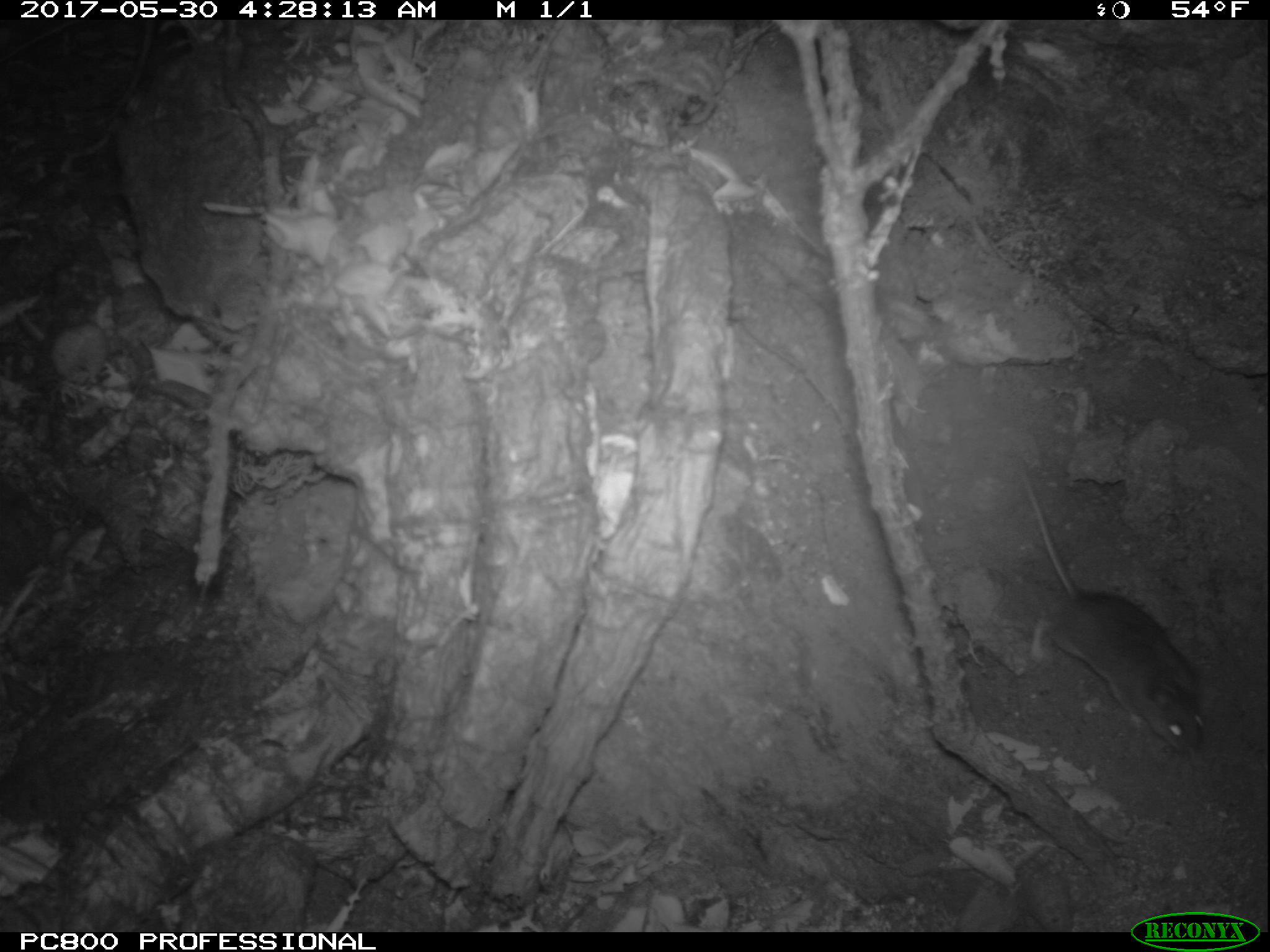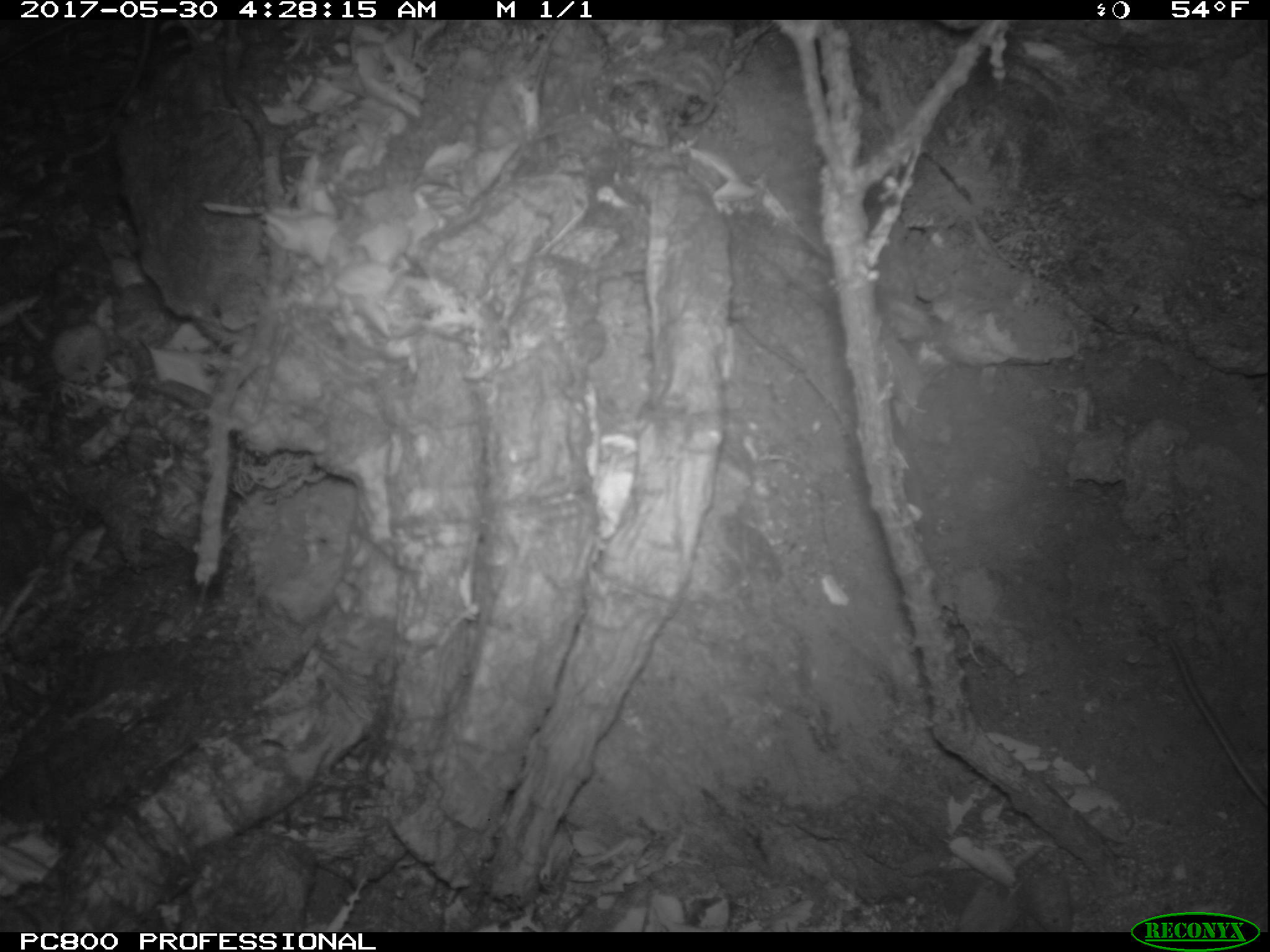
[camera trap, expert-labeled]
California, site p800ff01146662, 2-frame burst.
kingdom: Animalia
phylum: Chordata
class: Mammalia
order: Rodentia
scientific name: Rodentia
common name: rodent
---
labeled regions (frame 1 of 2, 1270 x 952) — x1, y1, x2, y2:
rodent: 1013, 452, 1206, 754